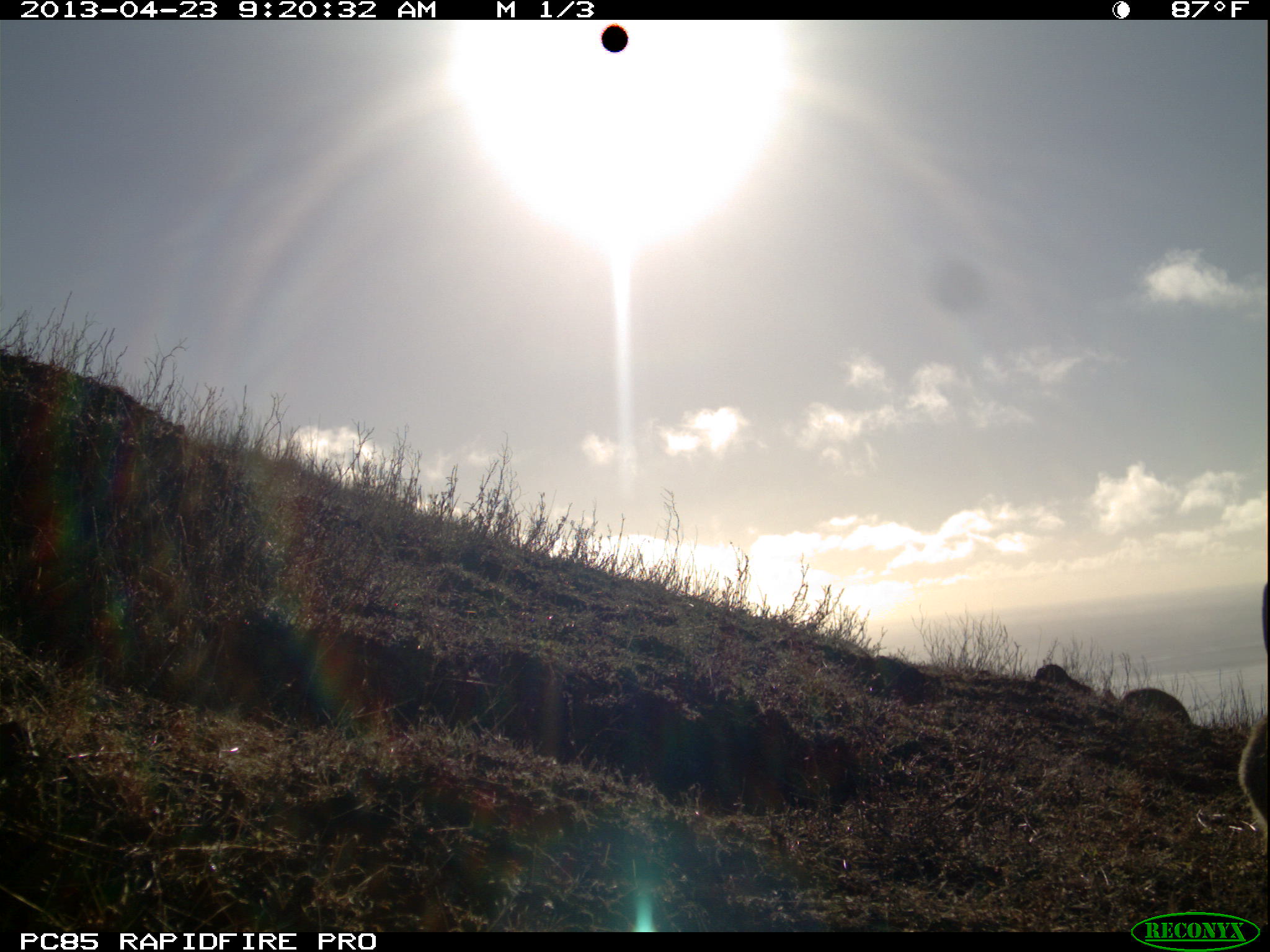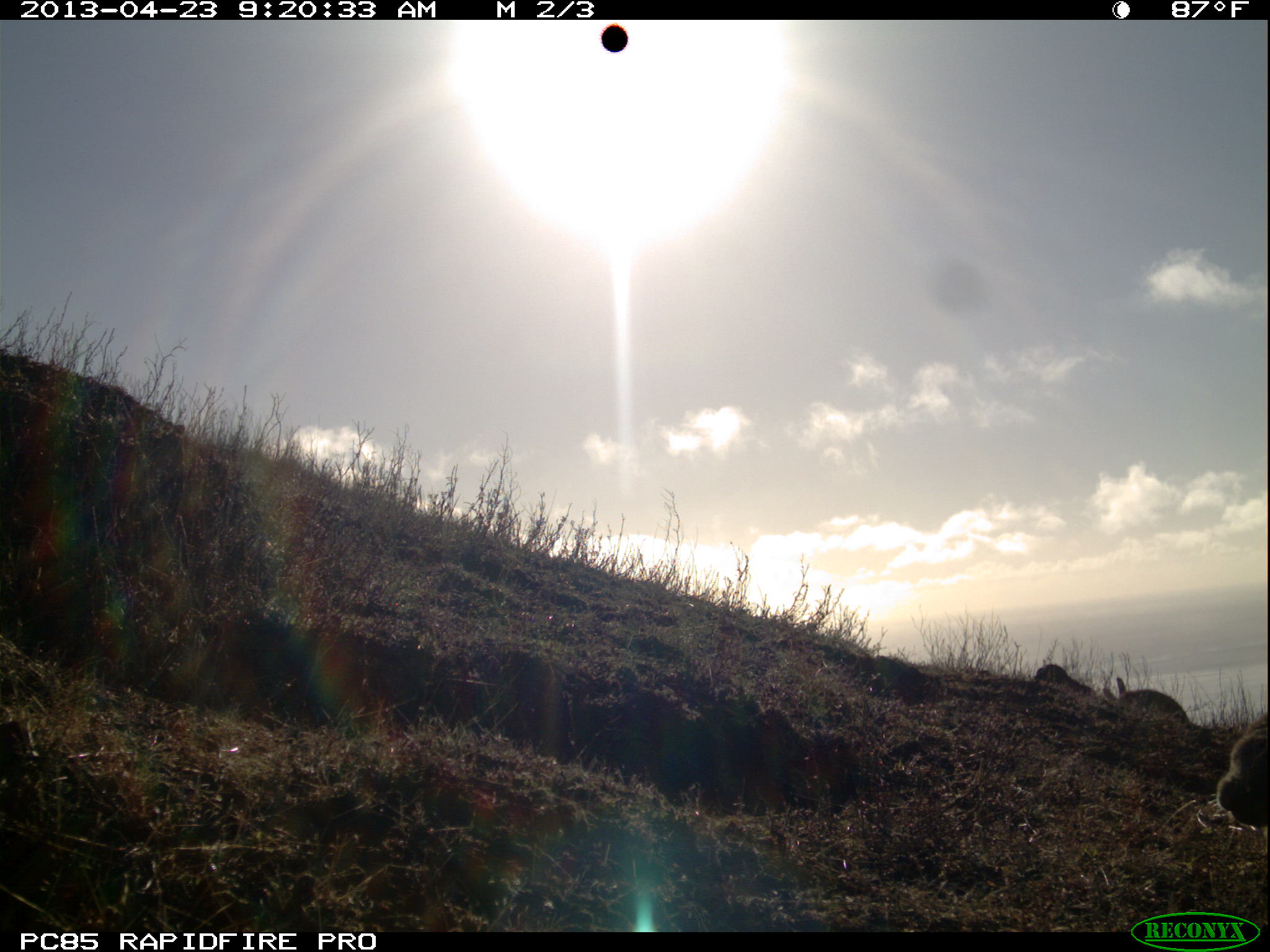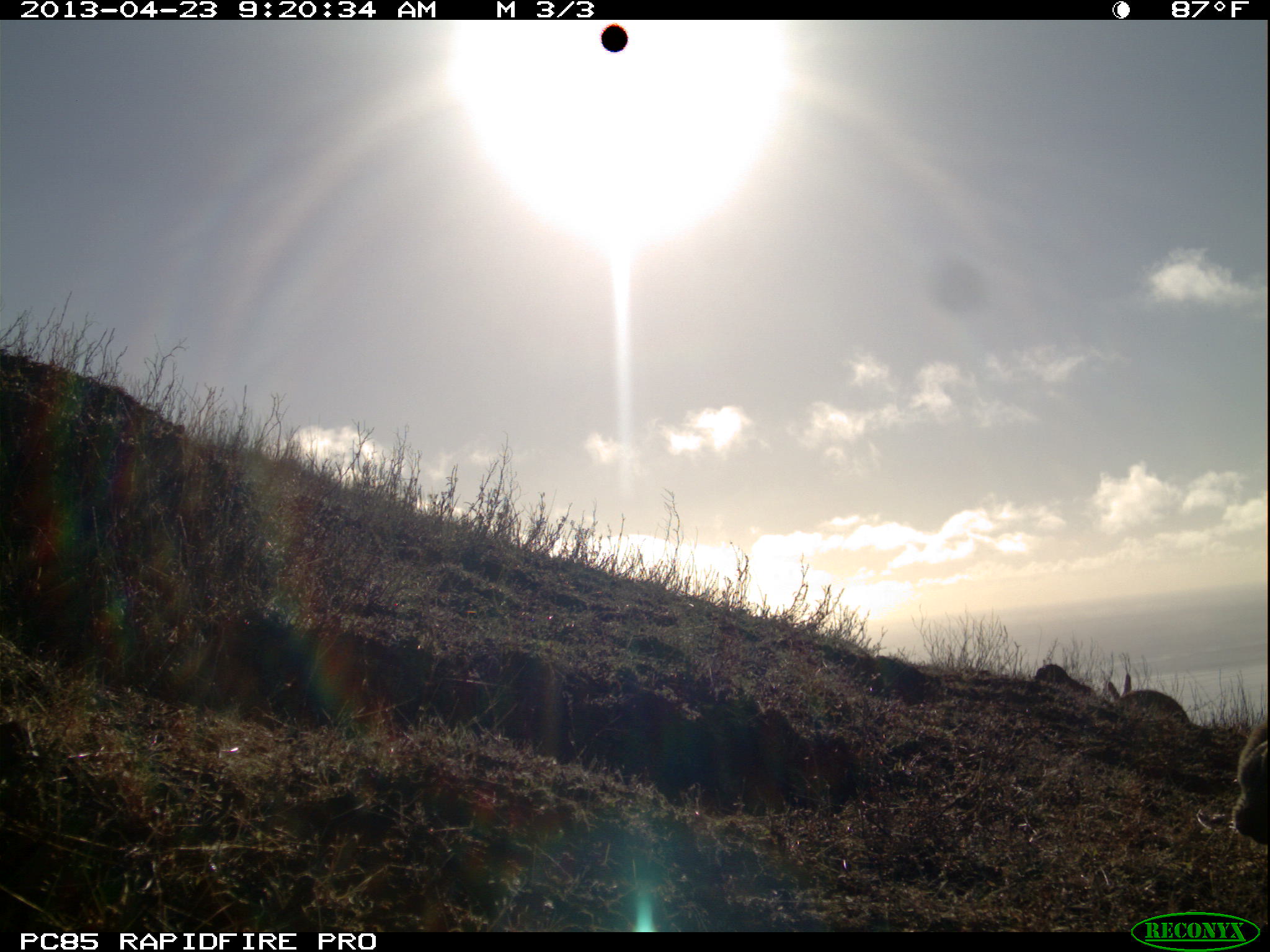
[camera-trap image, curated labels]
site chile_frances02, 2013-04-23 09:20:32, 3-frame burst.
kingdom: Animalia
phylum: Chordata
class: Mammalia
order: Lagomorpha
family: Leporidae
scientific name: Leporidae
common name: rabbits and hares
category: rabbit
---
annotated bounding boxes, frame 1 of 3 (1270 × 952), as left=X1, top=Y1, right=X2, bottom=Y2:
rabbit: left=1239, top=565, right=1270, bottom=849; left=1101, top=671, right=1197, bottom=735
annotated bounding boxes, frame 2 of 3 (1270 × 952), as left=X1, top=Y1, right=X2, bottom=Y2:
rabbit: left=1211, top=705, right=1269, bottom=834; left=1103, top=676, right=1186, bottom=723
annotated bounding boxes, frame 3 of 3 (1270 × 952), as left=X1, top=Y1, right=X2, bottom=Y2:
rabbit: left=1224, top=712, right=1270, bottom=855; left=1100, top=669, right=1197, bottom=731